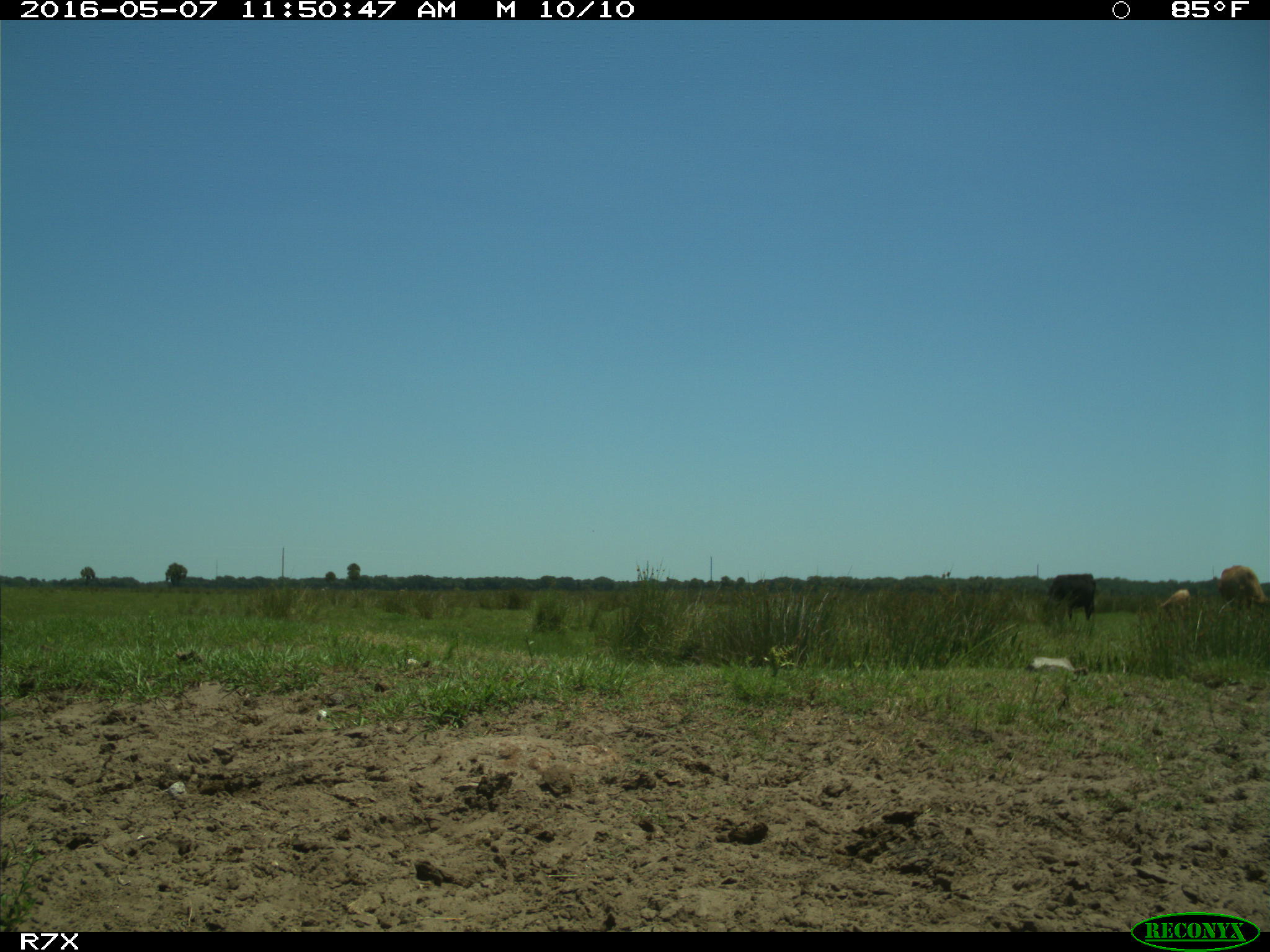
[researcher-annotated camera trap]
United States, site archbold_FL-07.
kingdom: Animalia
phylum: Chordata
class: Mammalia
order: Artiodactyla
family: Bovidae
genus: Bos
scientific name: Bos taurus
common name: domestic cow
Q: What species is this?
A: Bos taurus (domestic cow).